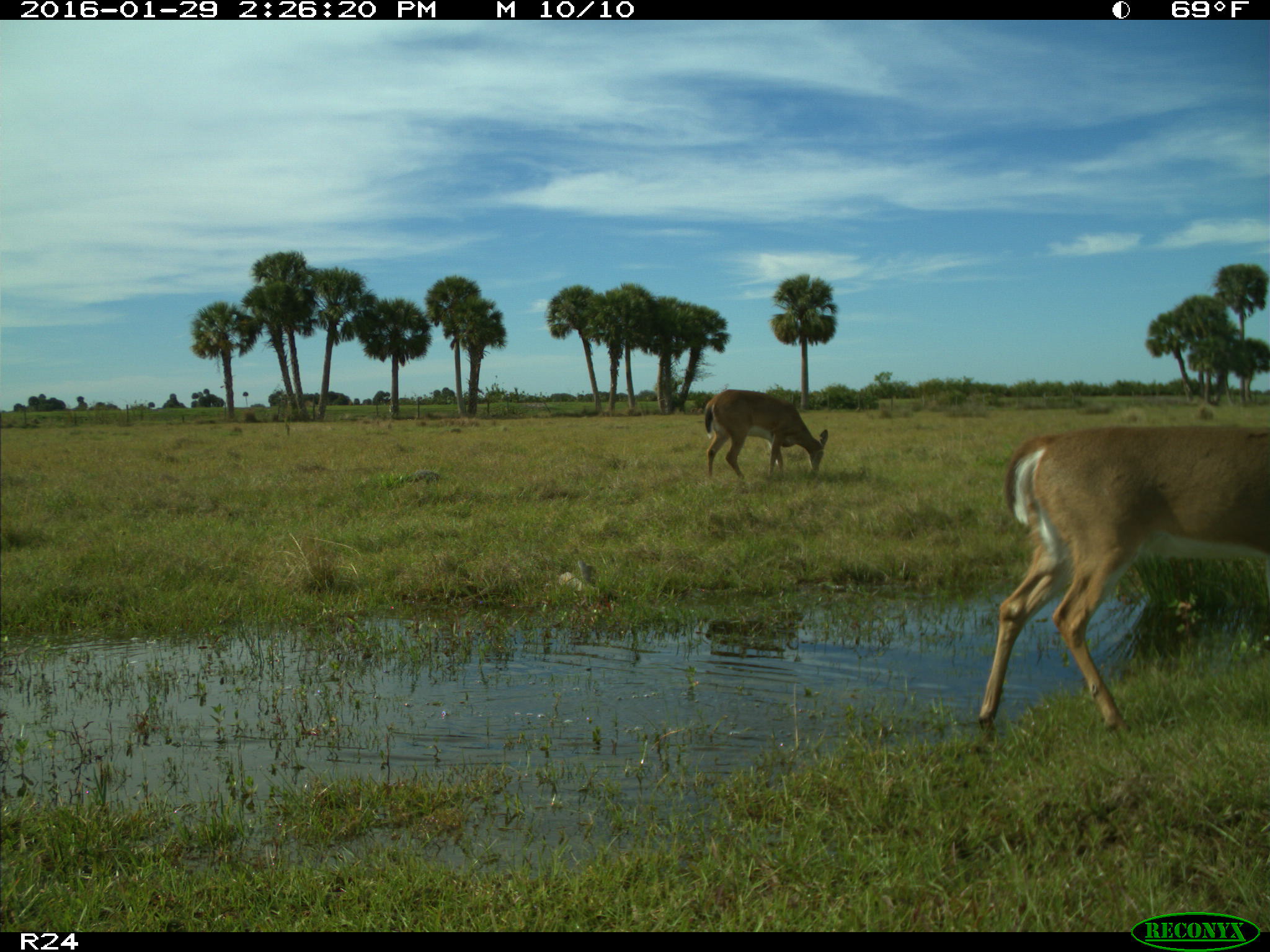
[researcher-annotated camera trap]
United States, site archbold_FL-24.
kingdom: Animalia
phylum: Chordata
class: Mammalia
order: Artiodactyla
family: Cervidae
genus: Odocoileus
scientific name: Odocoileus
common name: deer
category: unidentified deer